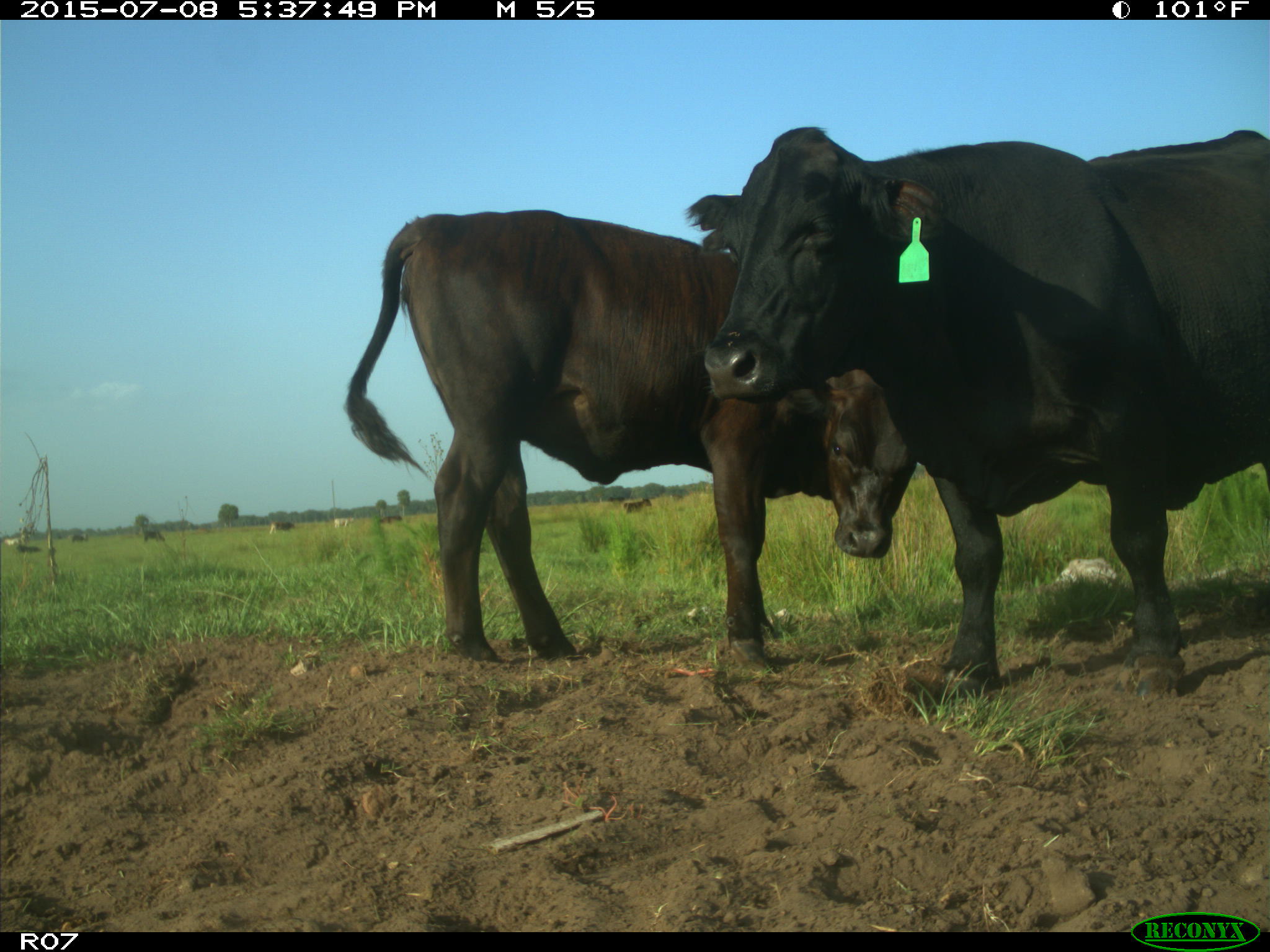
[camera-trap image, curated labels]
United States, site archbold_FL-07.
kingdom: Animalia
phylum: Chordata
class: Mammalia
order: Artiodactyla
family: Bovidae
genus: Bos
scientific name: Bos taurus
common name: domestic cow